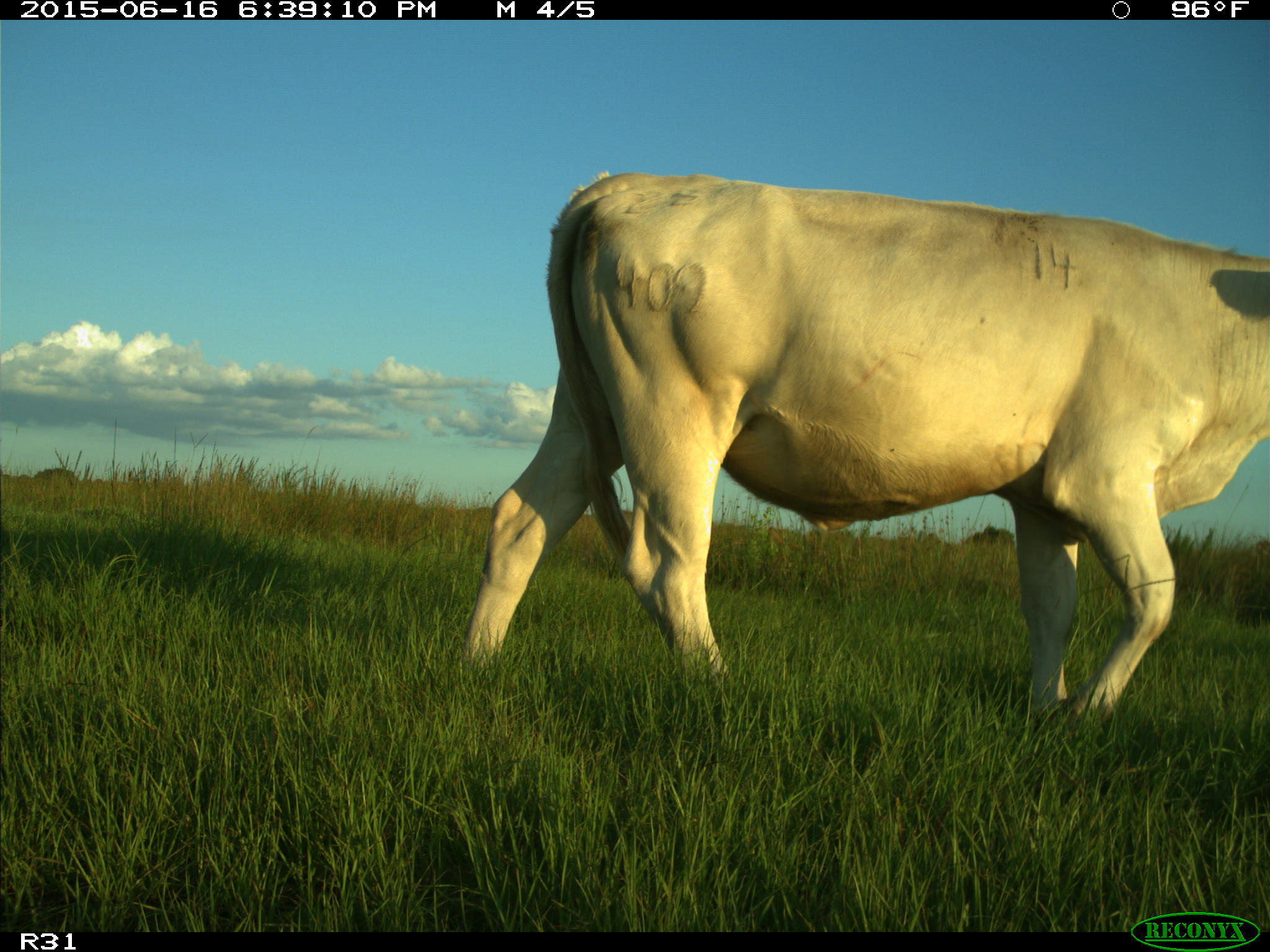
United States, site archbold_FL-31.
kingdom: Animalia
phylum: Chordata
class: Mammalia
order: Artiodactyla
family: Bovidae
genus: Bos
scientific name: Bos taurus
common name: domestic cow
Bos taurus (domestic cow).